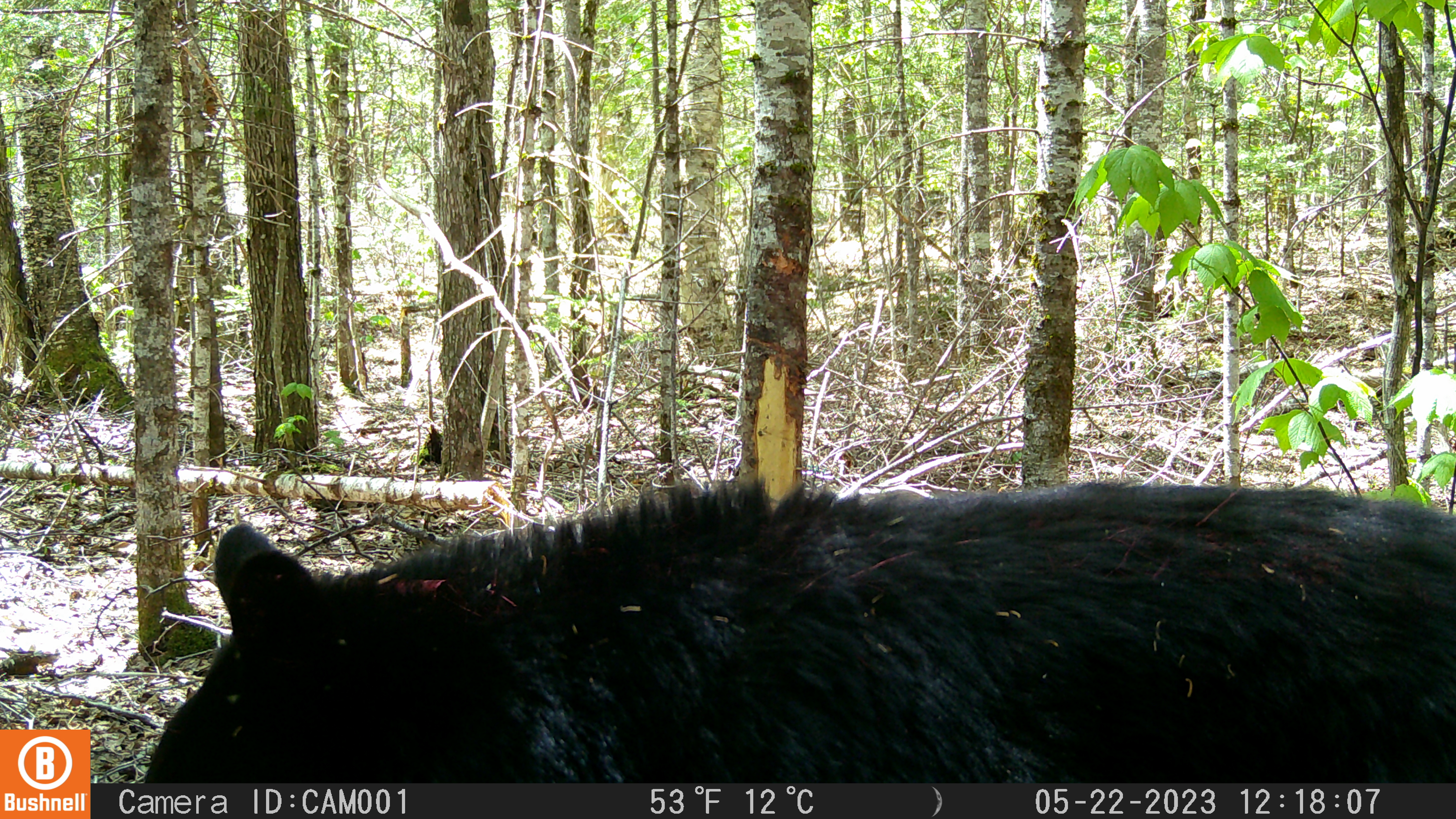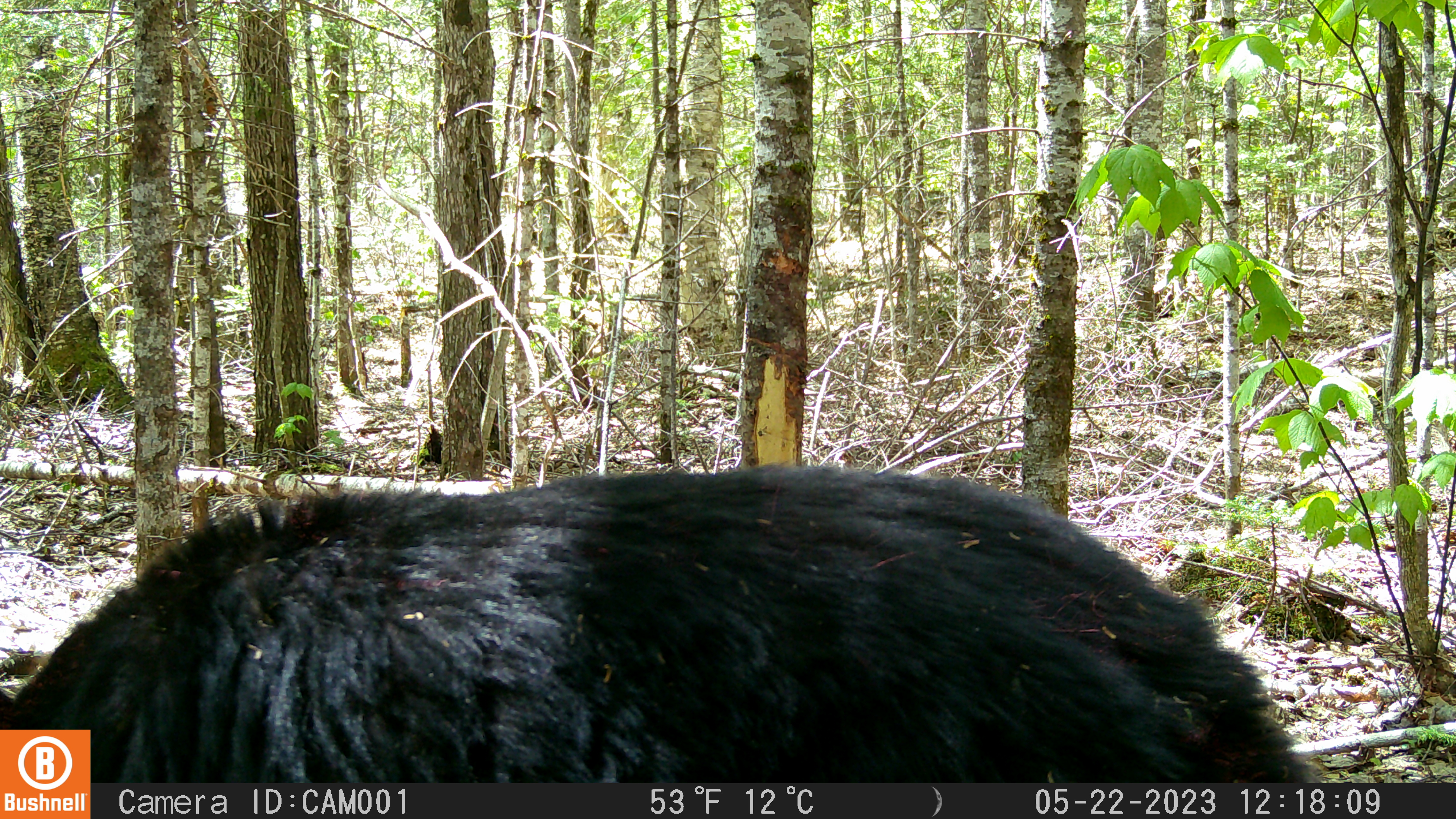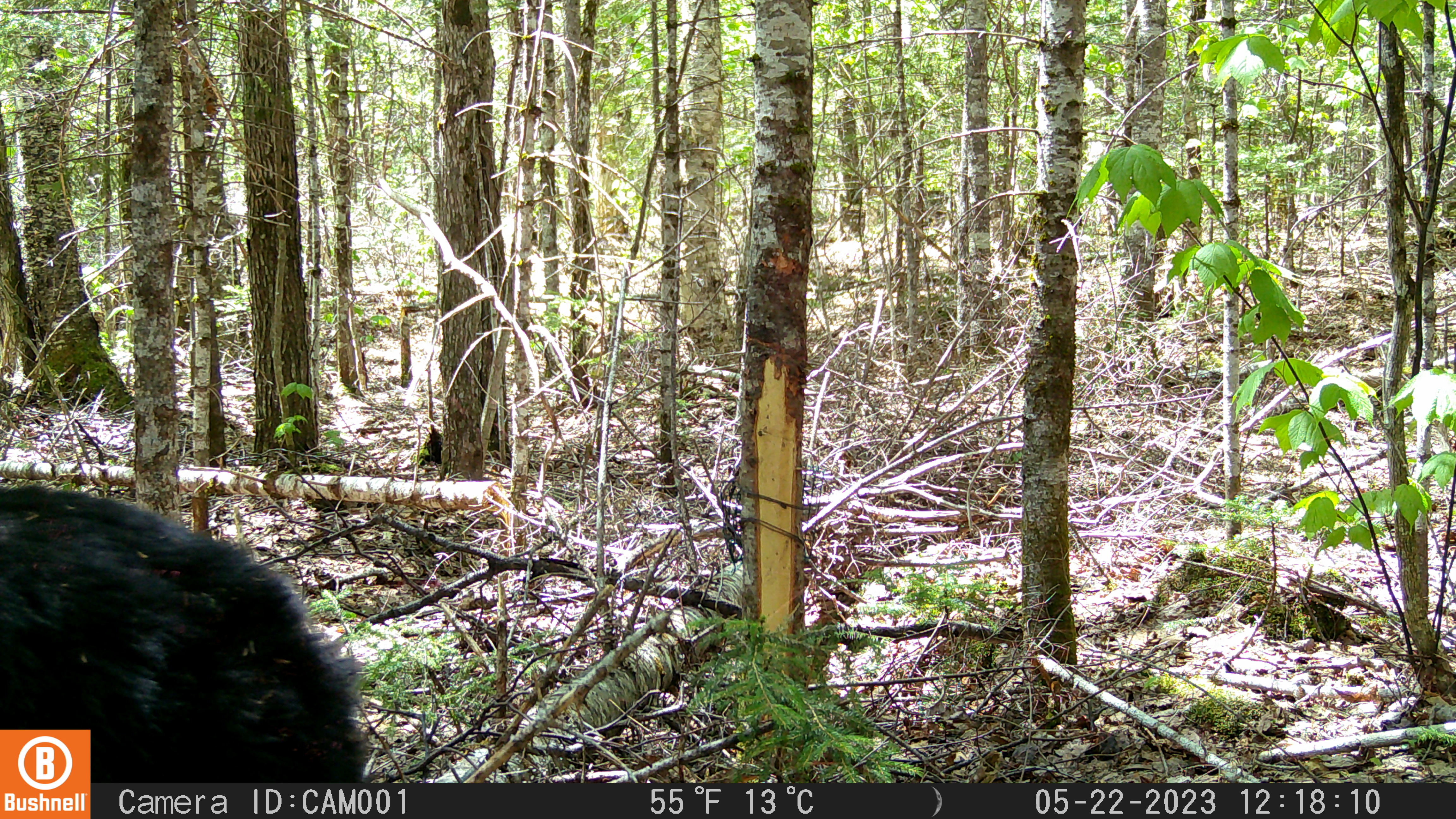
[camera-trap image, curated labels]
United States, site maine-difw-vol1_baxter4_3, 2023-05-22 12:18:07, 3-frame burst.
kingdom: Animalia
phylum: Chordata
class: Mammalia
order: Carnivora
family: Ursidae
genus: Ursus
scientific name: Ursus americanus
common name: black bear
Black bear (Ursus americanus).